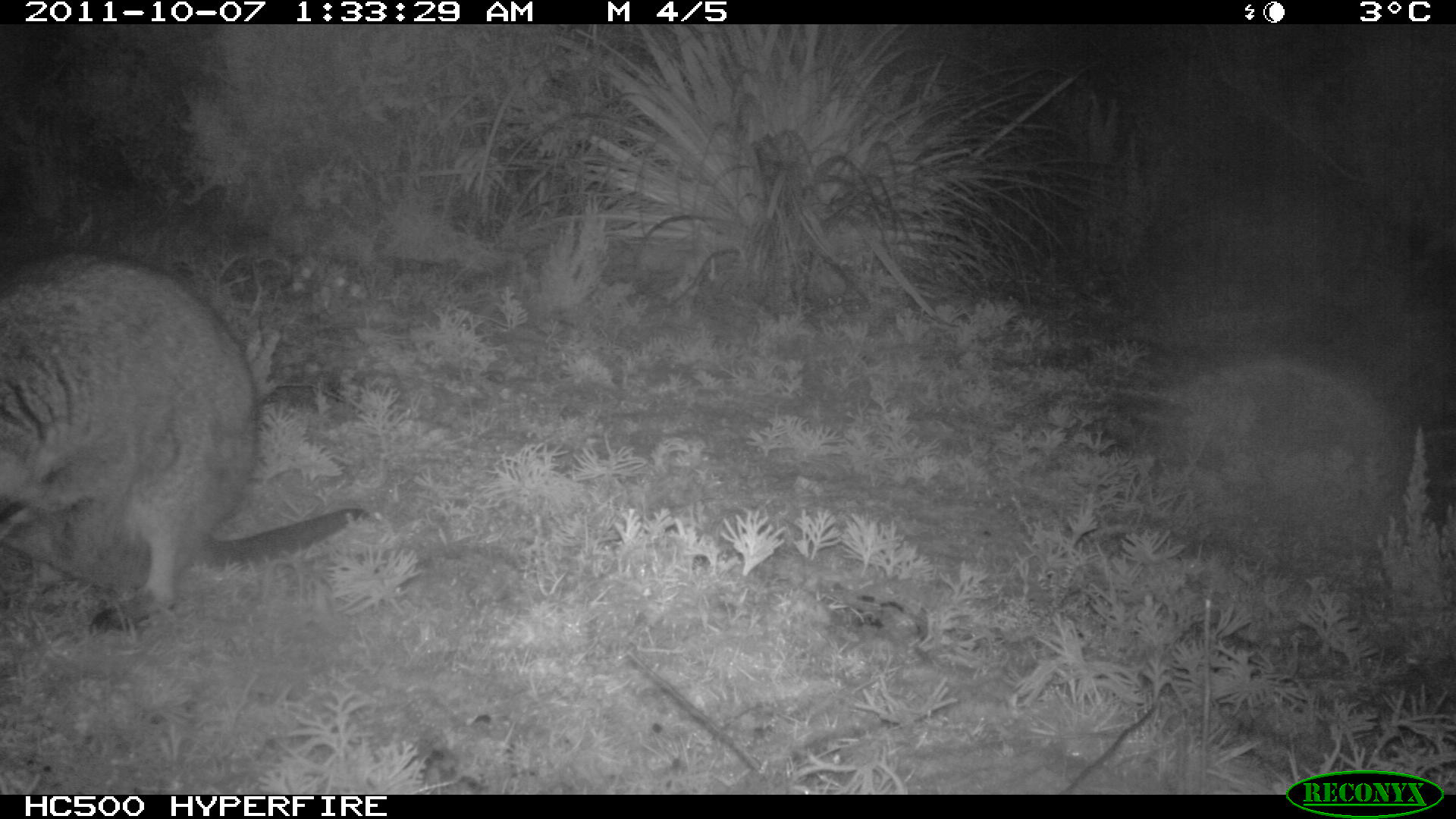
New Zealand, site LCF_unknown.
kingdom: Animalia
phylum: Chordata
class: Mammalia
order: Diprotodontia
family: Macropodidae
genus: Notamacropus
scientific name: Notamacropus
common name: wallaby